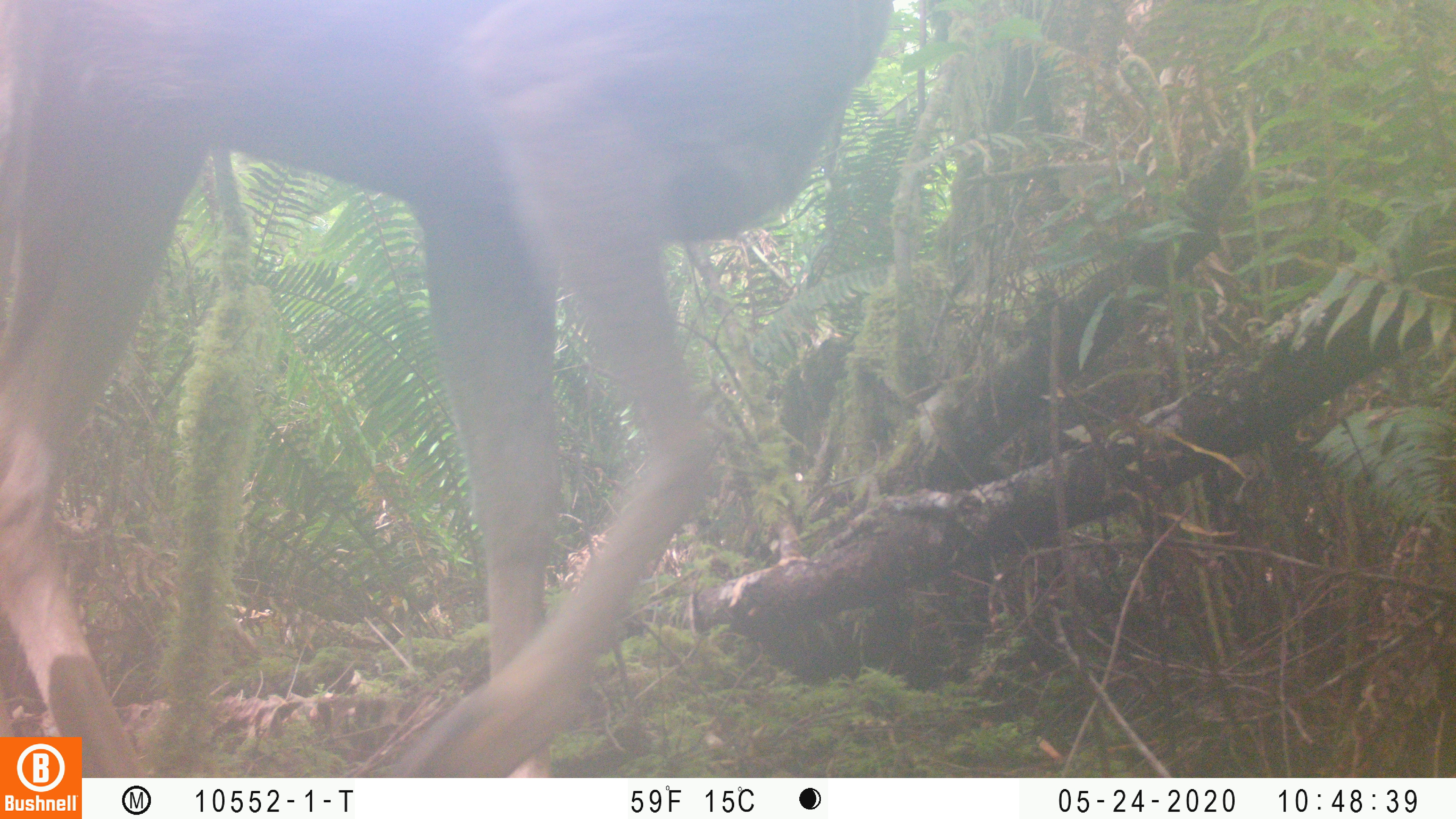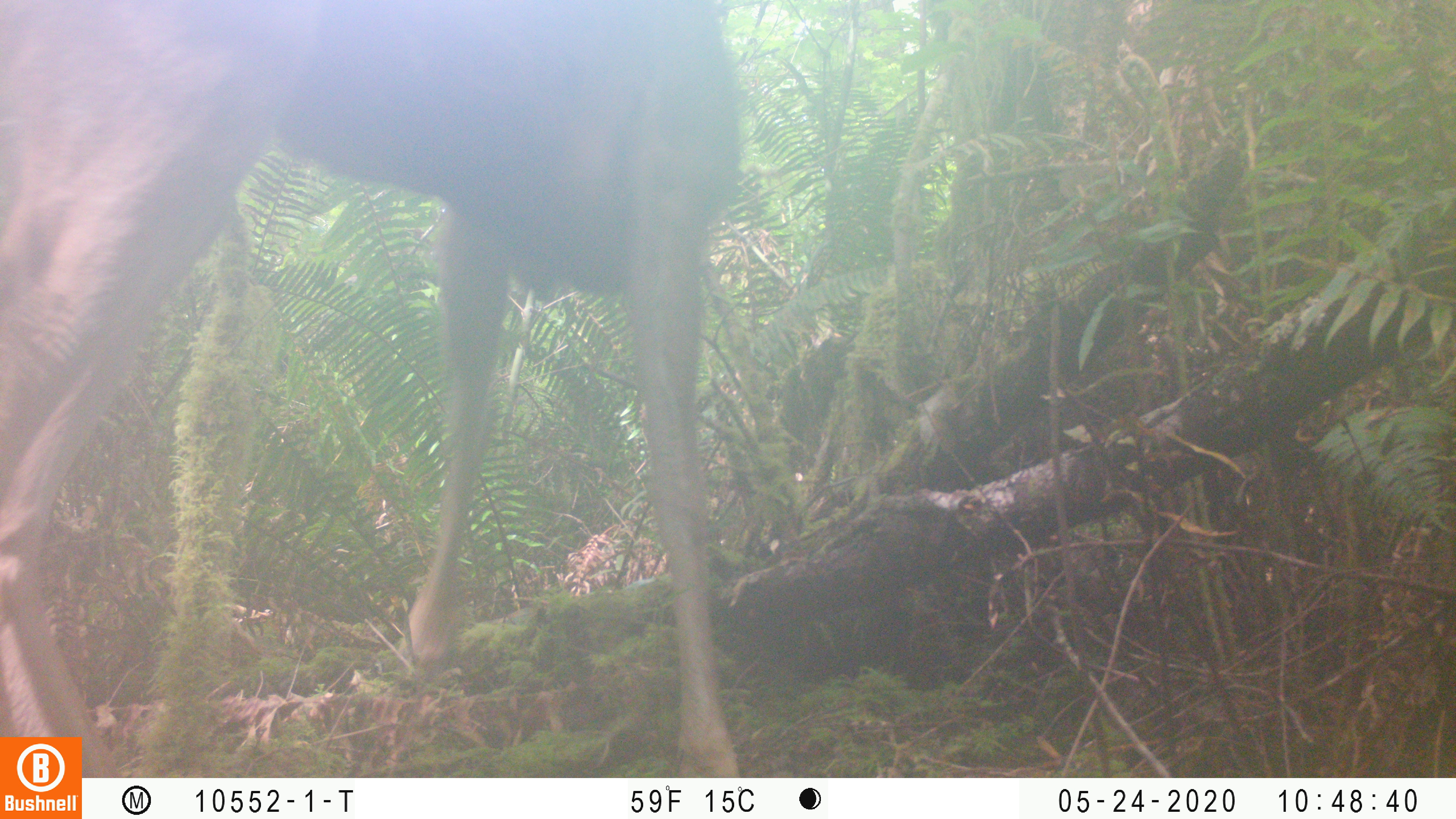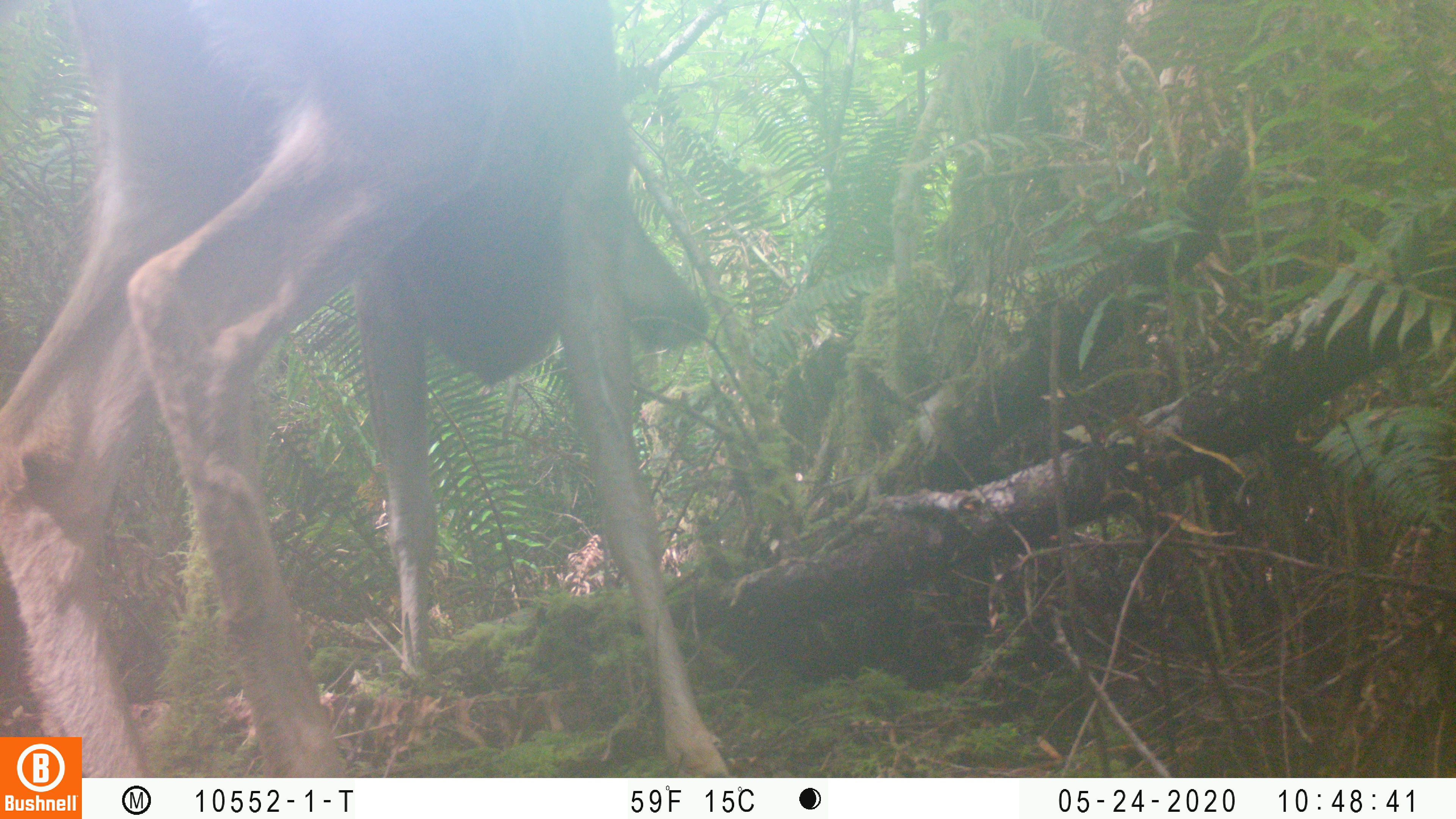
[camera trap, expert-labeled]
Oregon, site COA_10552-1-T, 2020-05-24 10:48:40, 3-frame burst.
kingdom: Animalia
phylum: Chordata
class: Mammalia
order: Artiodactyla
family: Cervidae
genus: Odocoileus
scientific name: Odocoileus hemionus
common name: black-tailed deer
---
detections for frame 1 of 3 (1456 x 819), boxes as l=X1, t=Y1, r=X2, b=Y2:
black-tailed deer: l=2, t=2, r=897, b=727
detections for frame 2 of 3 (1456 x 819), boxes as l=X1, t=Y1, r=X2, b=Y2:
black-tailed deer: l=0, t=0, r=757, b=730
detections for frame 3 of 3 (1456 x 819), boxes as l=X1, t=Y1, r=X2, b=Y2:
black-tailed deer: l=2, t=0, r=719, b=725